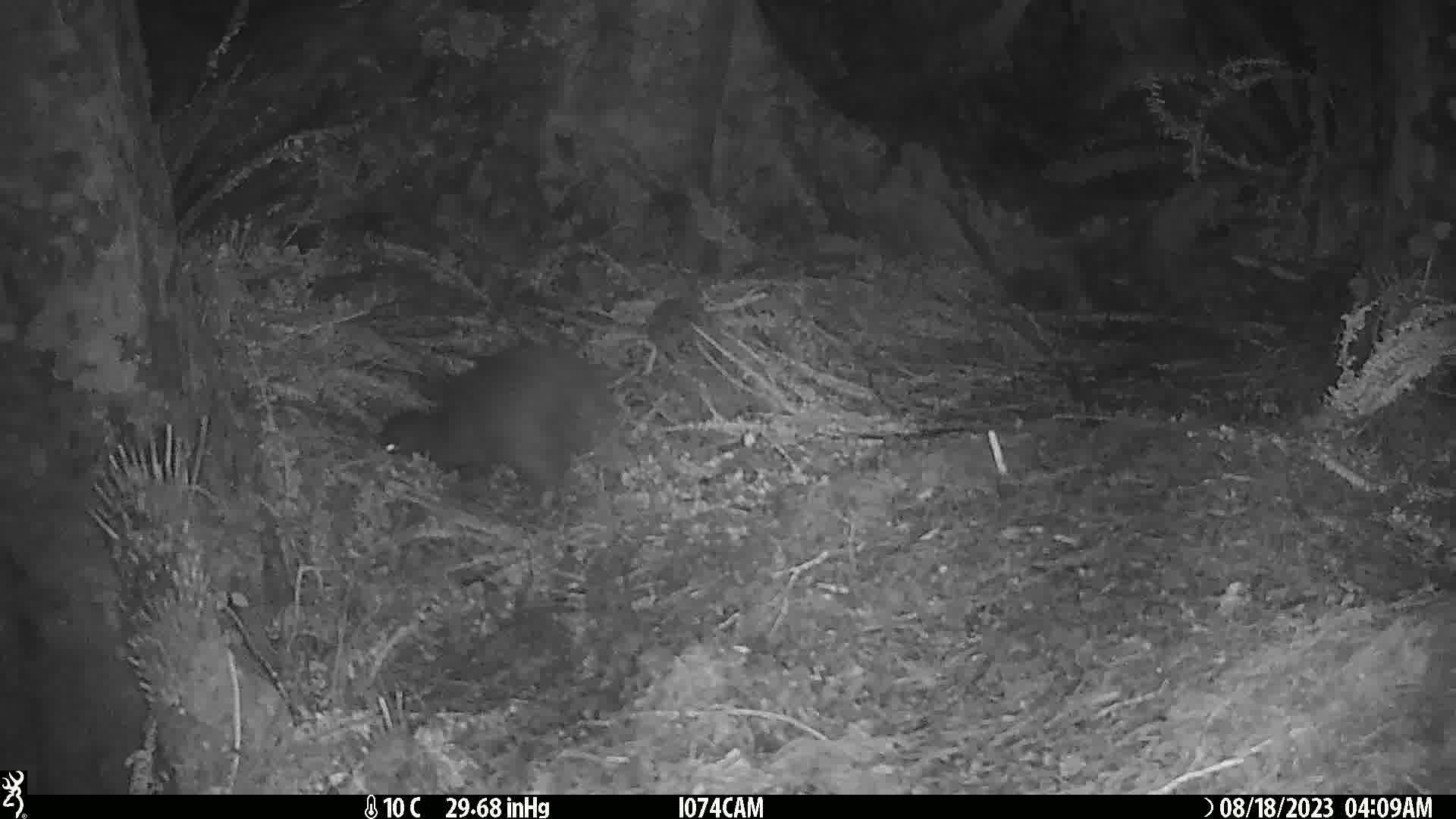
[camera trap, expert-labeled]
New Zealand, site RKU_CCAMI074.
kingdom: Animalia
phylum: Chordata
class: Aves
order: Apterygiformes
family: Apterygidae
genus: Apteryx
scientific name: Apteryx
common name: kiwi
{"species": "kiwi (Apteryx)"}